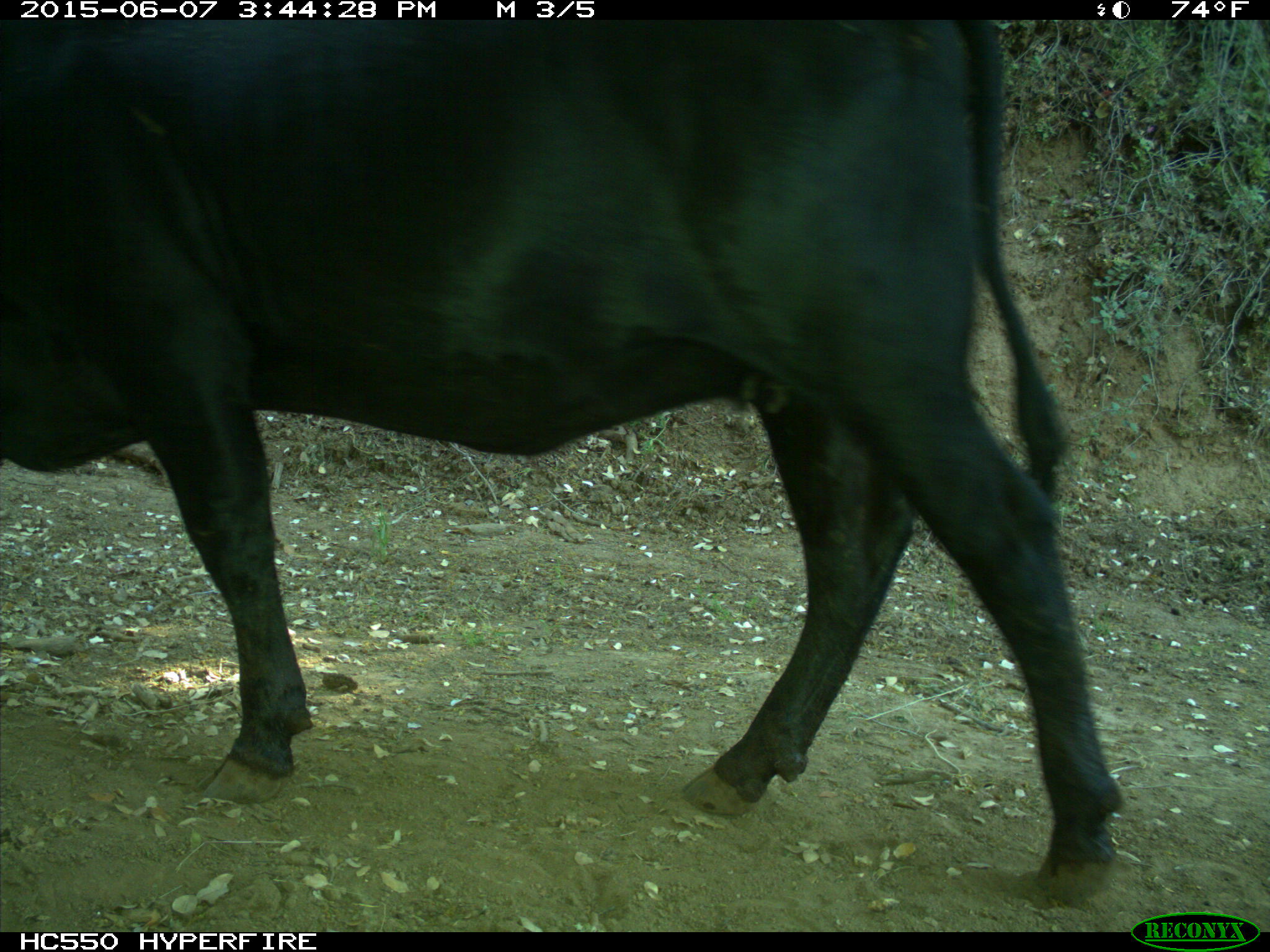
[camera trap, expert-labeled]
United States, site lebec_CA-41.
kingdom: Animalia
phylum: Chordata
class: Mammalia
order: Artiodactyla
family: Bovidae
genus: Bos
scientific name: Bos taurus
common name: domestic cow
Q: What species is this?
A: Bos taurus (domestic cow).